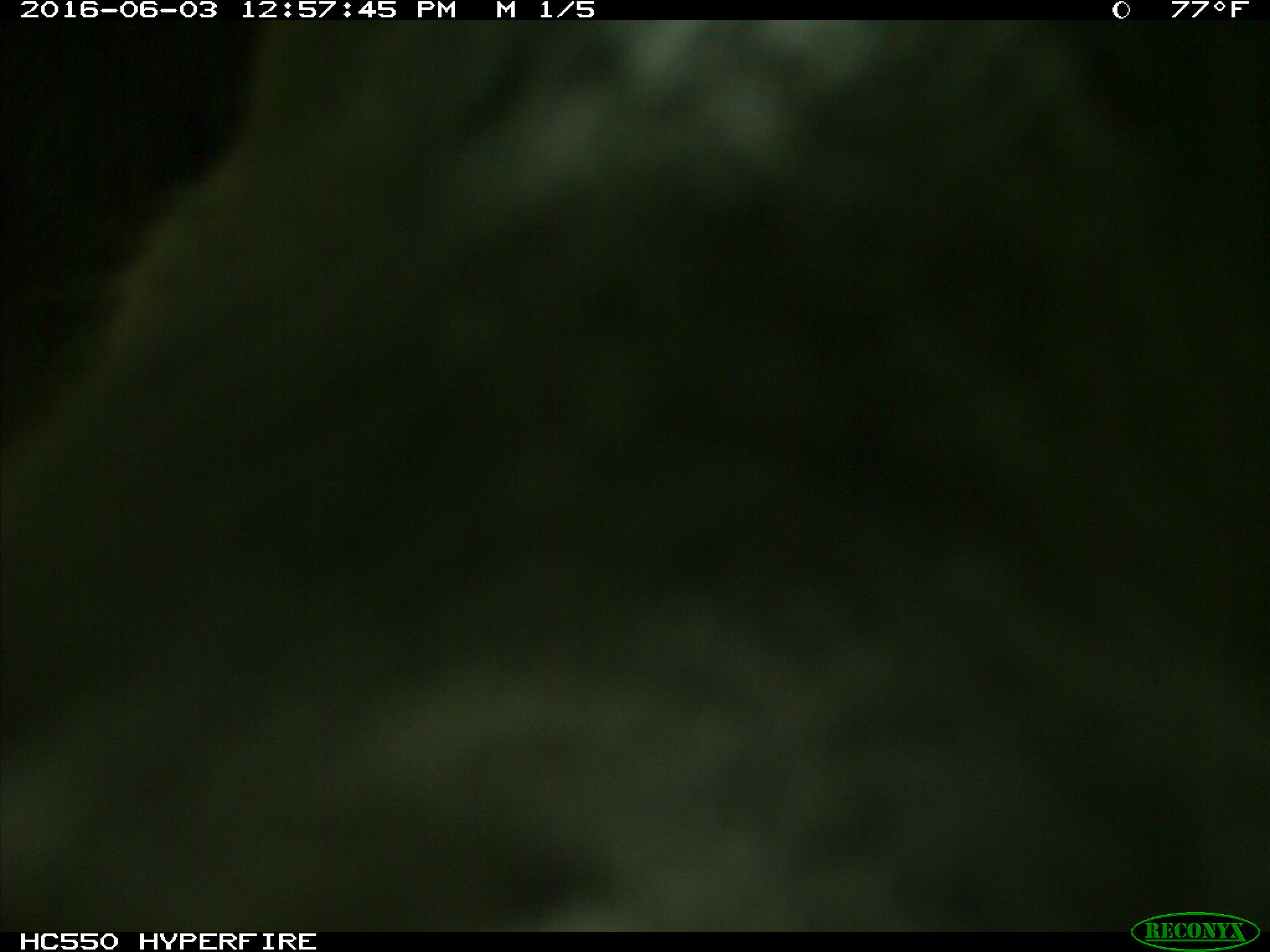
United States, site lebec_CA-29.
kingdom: Animalia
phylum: Chordata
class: Mammalia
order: Artiodactyla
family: Bovidae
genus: Bos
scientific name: Bos taurus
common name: domestic cow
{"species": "Bos taurus (domestic cow)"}